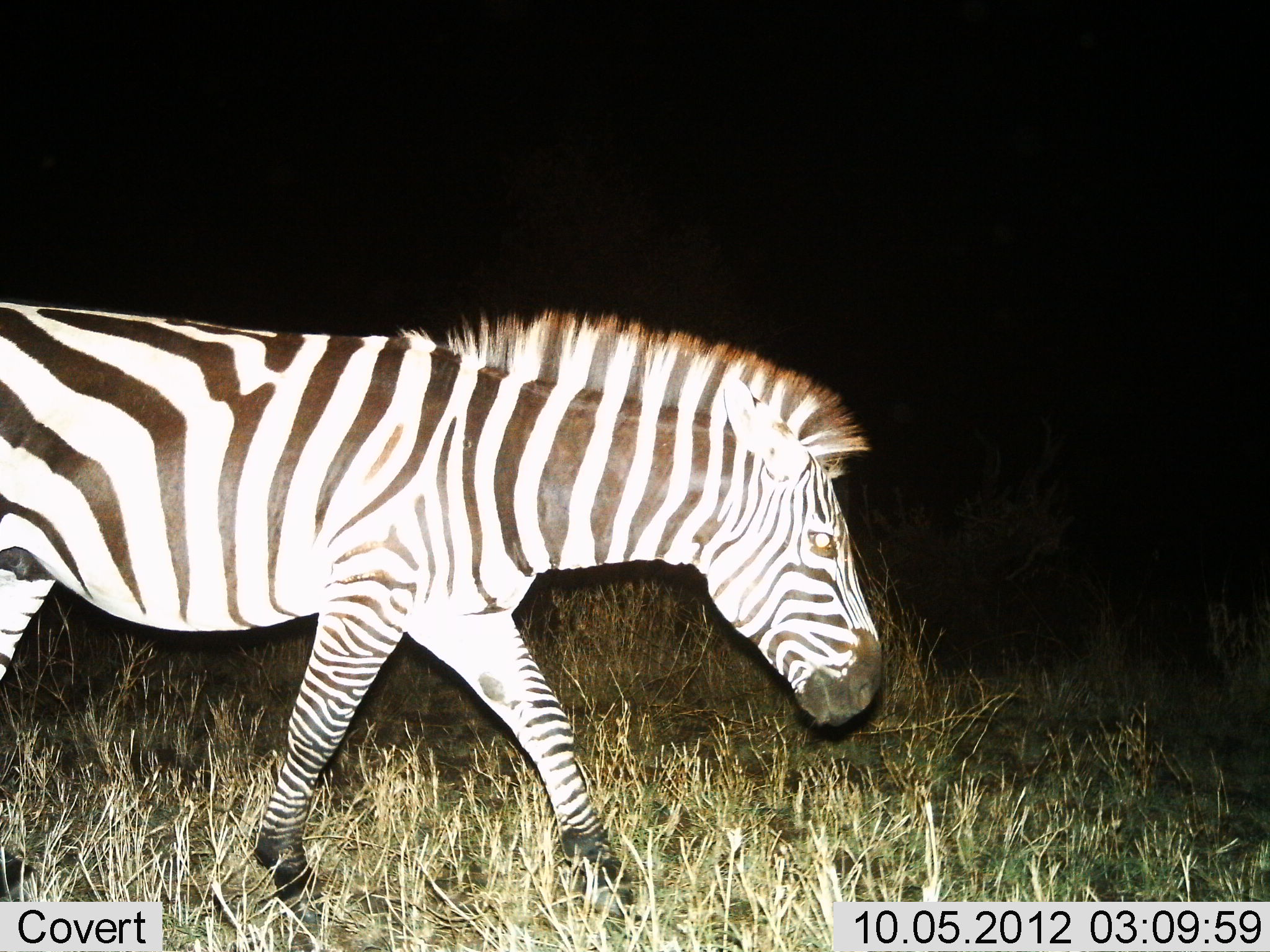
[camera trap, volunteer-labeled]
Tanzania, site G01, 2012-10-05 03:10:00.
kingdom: Animalia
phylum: Chordata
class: Mammalia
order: Perissodactyla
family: Equidae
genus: Equus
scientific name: Equus quagga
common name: plains zebra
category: zebra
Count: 1.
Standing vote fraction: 20%.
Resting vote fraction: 0%.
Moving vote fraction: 90%.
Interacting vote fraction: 0%.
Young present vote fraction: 0%.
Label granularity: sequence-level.